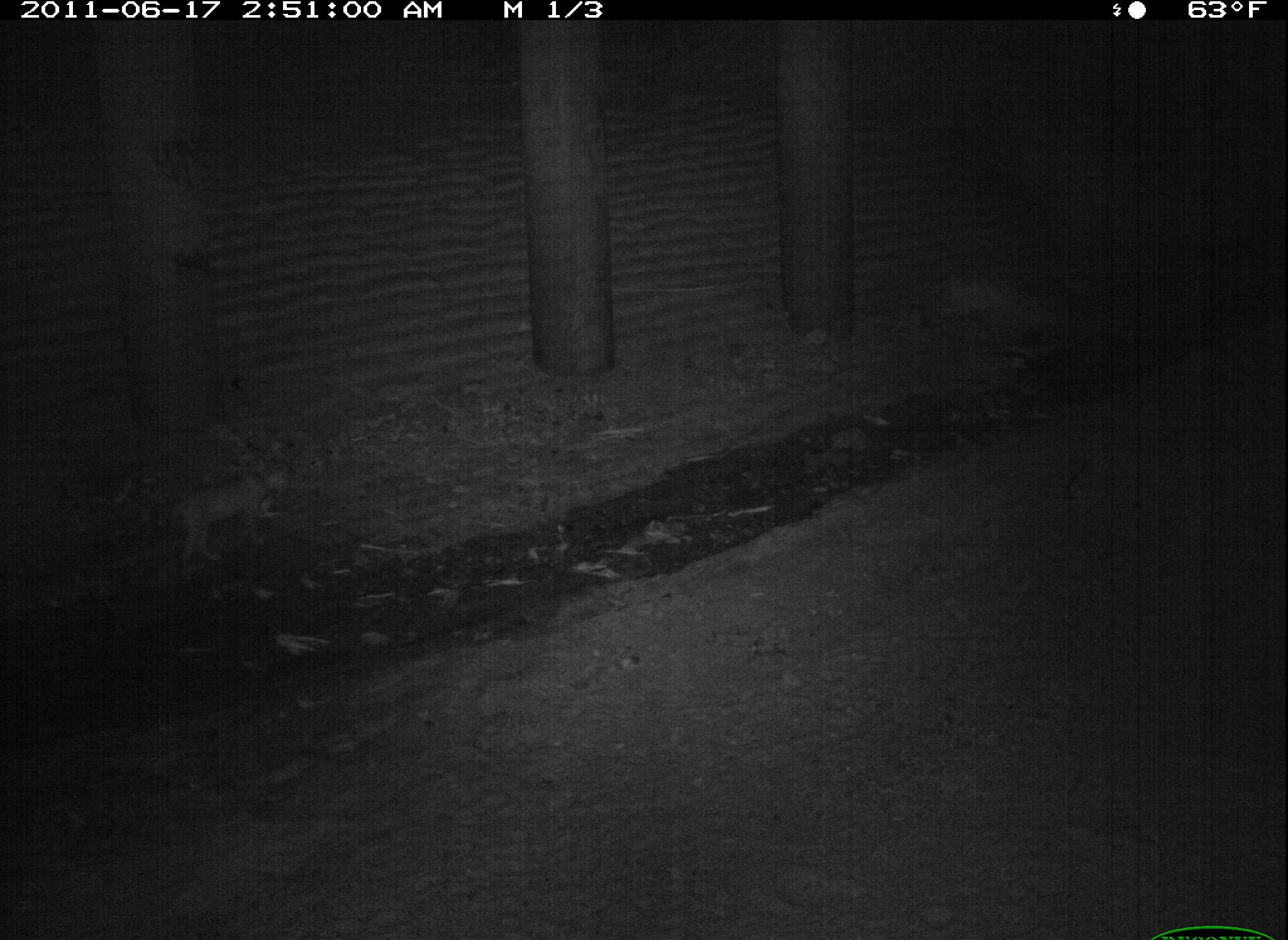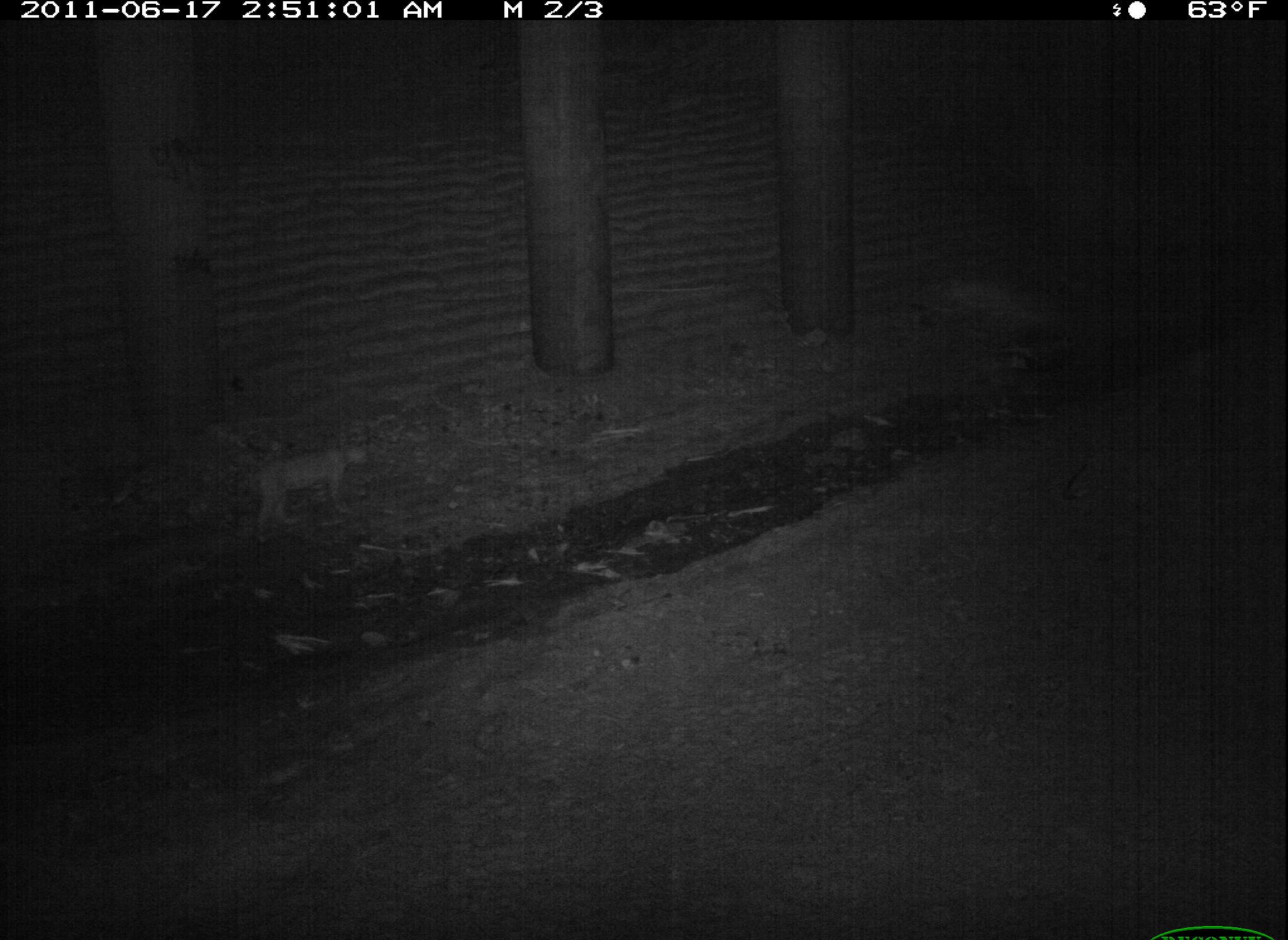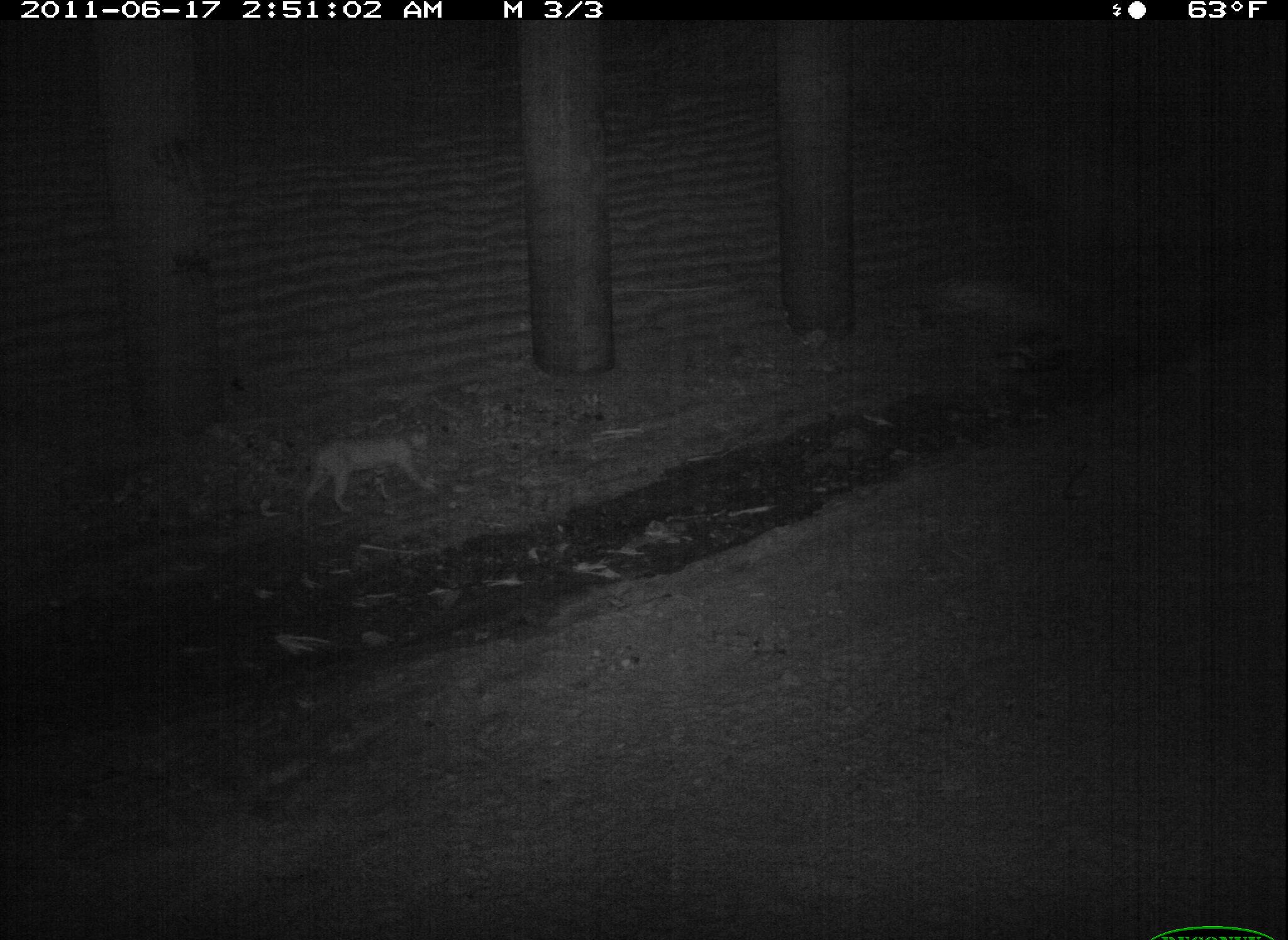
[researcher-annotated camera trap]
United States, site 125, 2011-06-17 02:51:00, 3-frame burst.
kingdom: Animalia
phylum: Chordata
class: Mammalia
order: Carnivora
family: Felidae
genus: Lynx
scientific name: Lynx rufus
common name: bobcat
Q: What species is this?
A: Bobcat (Lynx rufus).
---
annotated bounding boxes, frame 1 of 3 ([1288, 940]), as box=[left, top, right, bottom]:
bobcat: box=[159, 451, 311, 581]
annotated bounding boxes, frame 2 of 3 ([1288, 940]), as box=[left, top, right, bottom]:
bobcat: box=[238, 429, 379, 544]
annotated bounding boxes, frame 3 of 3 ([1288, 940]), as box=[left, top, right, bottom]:
bobcat: box=[288, 416, 446, 529]